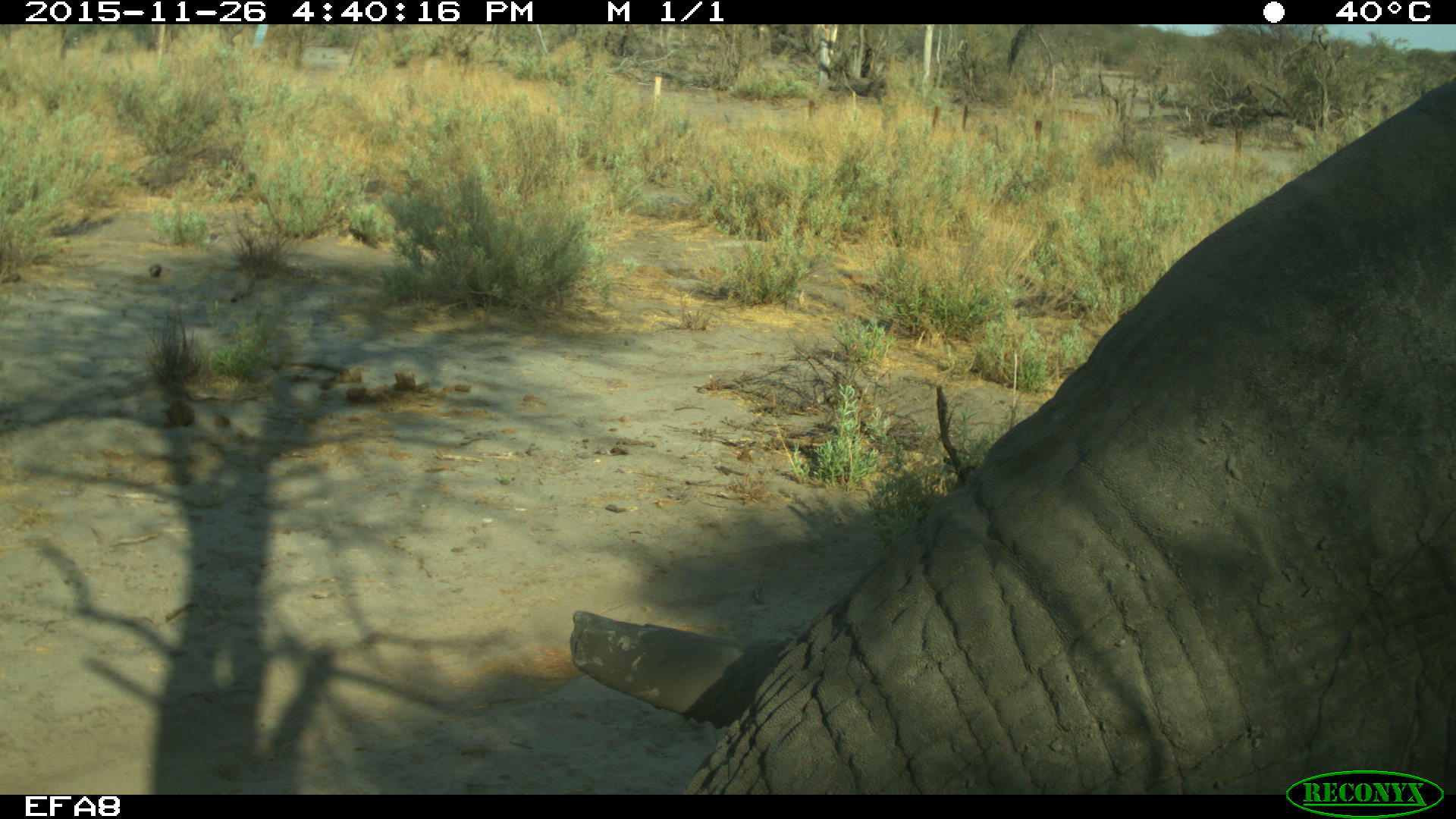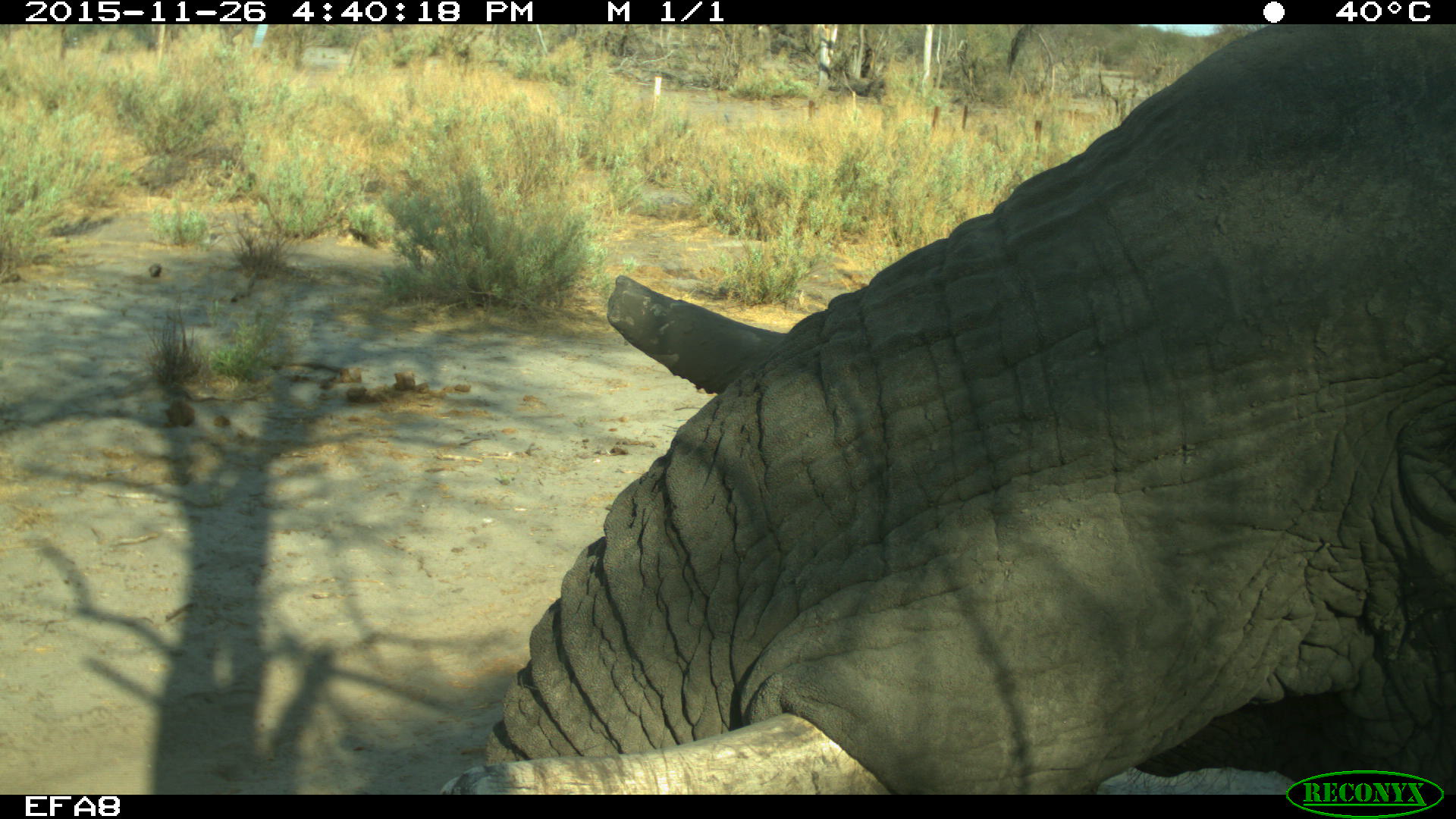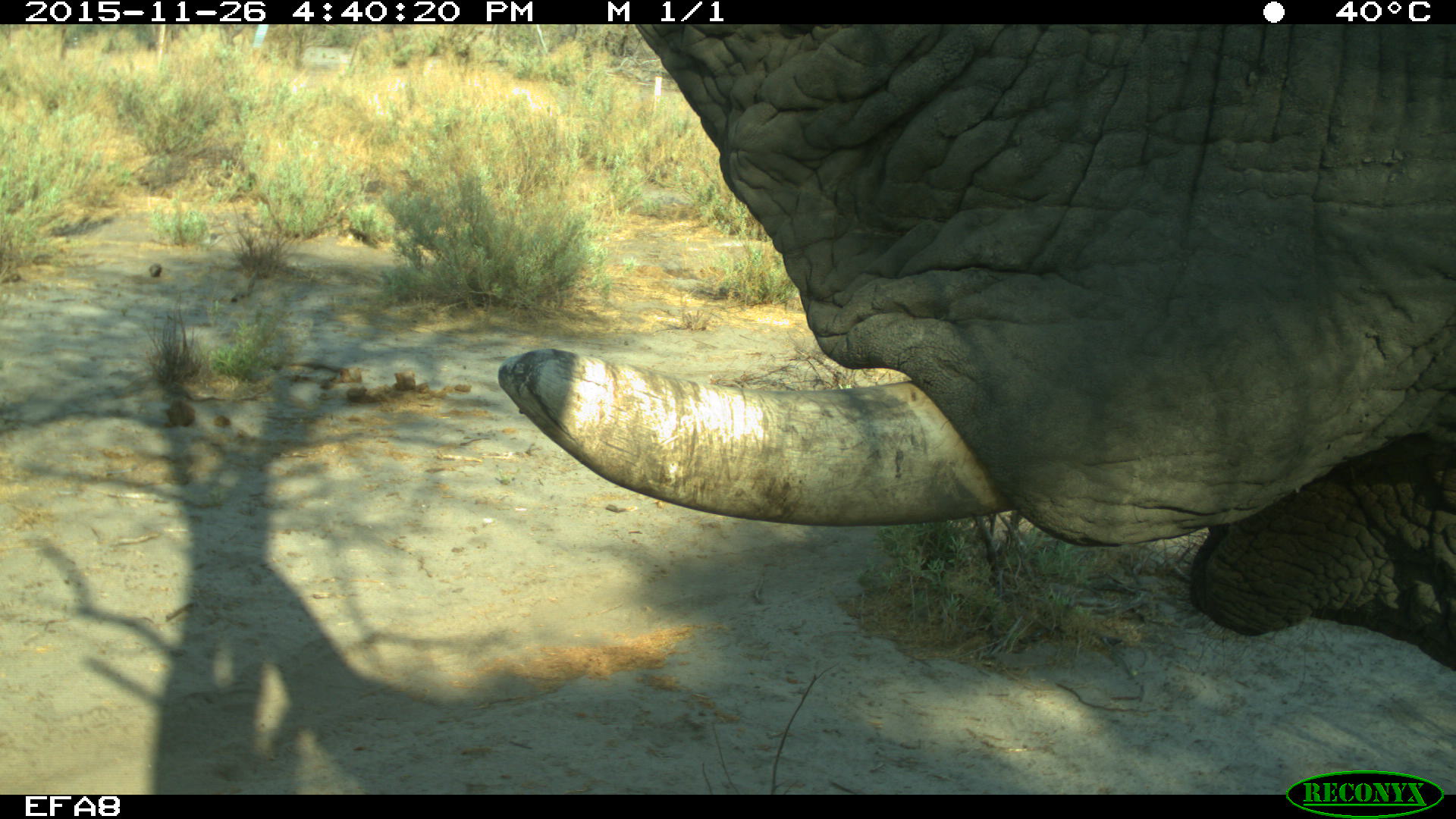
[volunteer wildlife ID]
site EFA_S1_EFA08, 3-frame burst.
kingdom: Animalia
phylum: Chordata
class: Mammalia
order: Proboscidea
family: Elephantidae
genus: Loxodonta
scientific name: Loxodonta africana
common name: african bush elephant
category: elephant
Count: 1.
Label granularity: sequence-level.